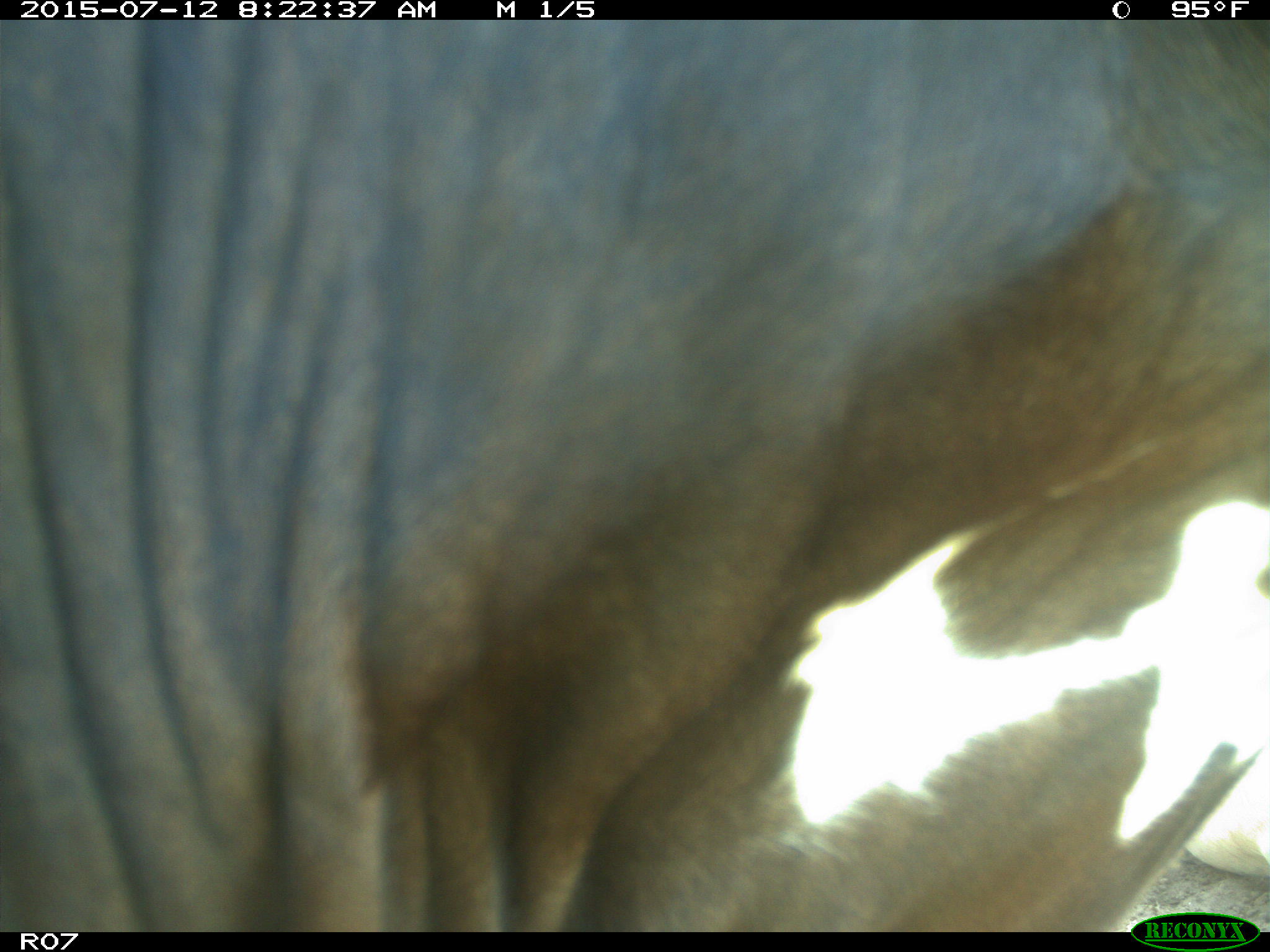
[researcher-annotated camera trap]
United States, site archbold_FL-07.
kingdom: Animalia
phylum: Chordata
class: Mammalia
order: Artiodactyla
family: Bovidae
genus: Bos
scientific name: Bos taurus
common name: domestic cow